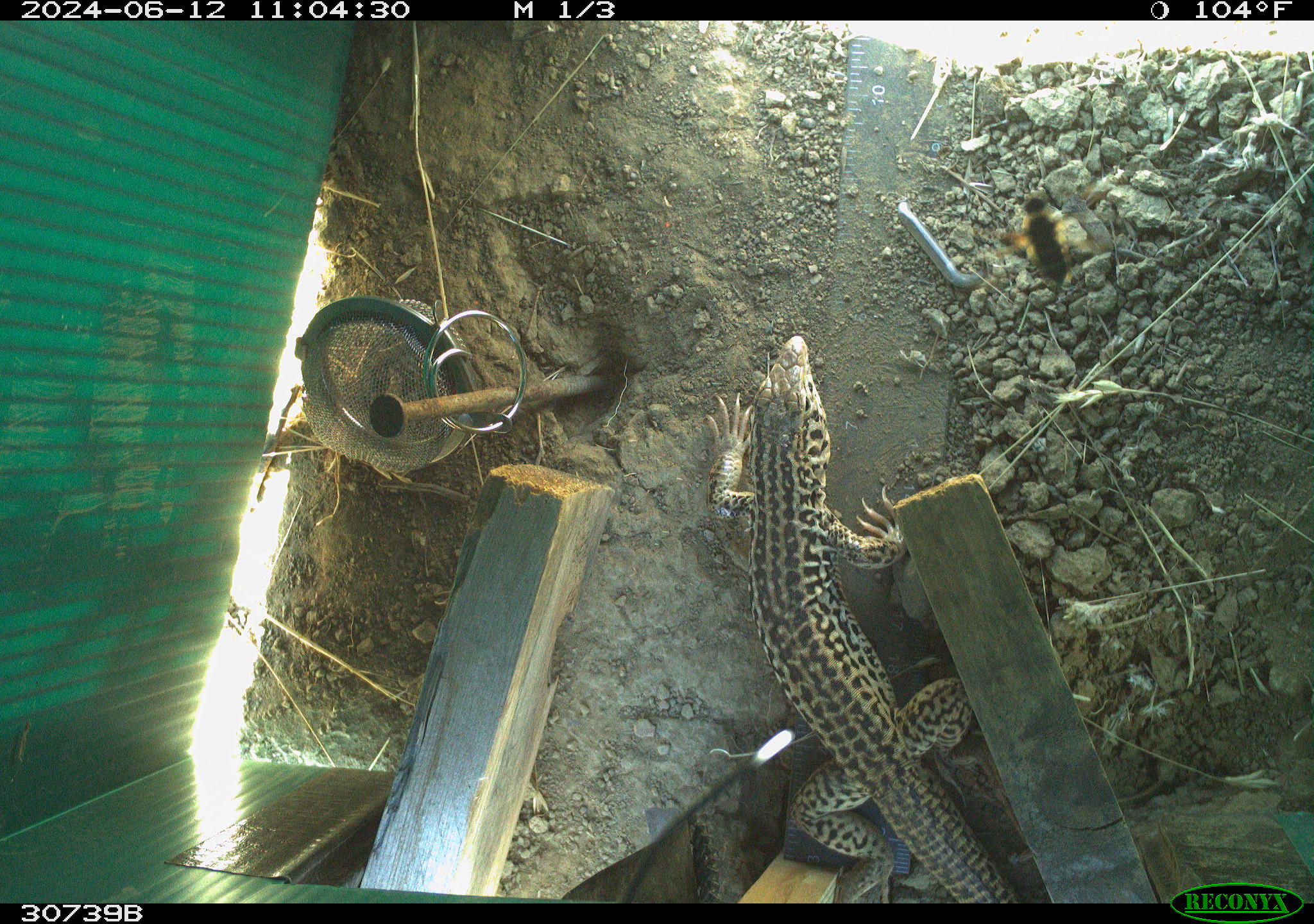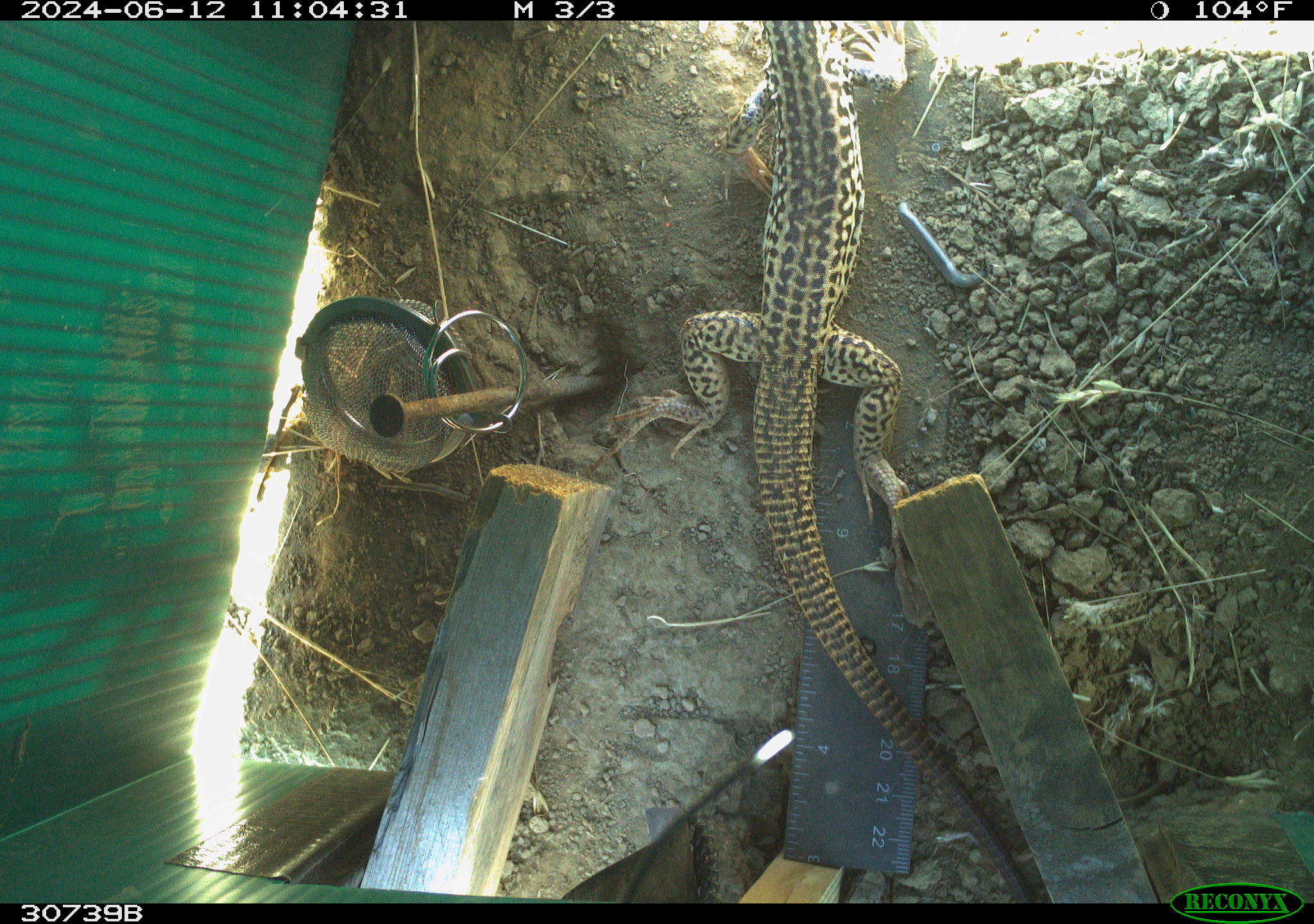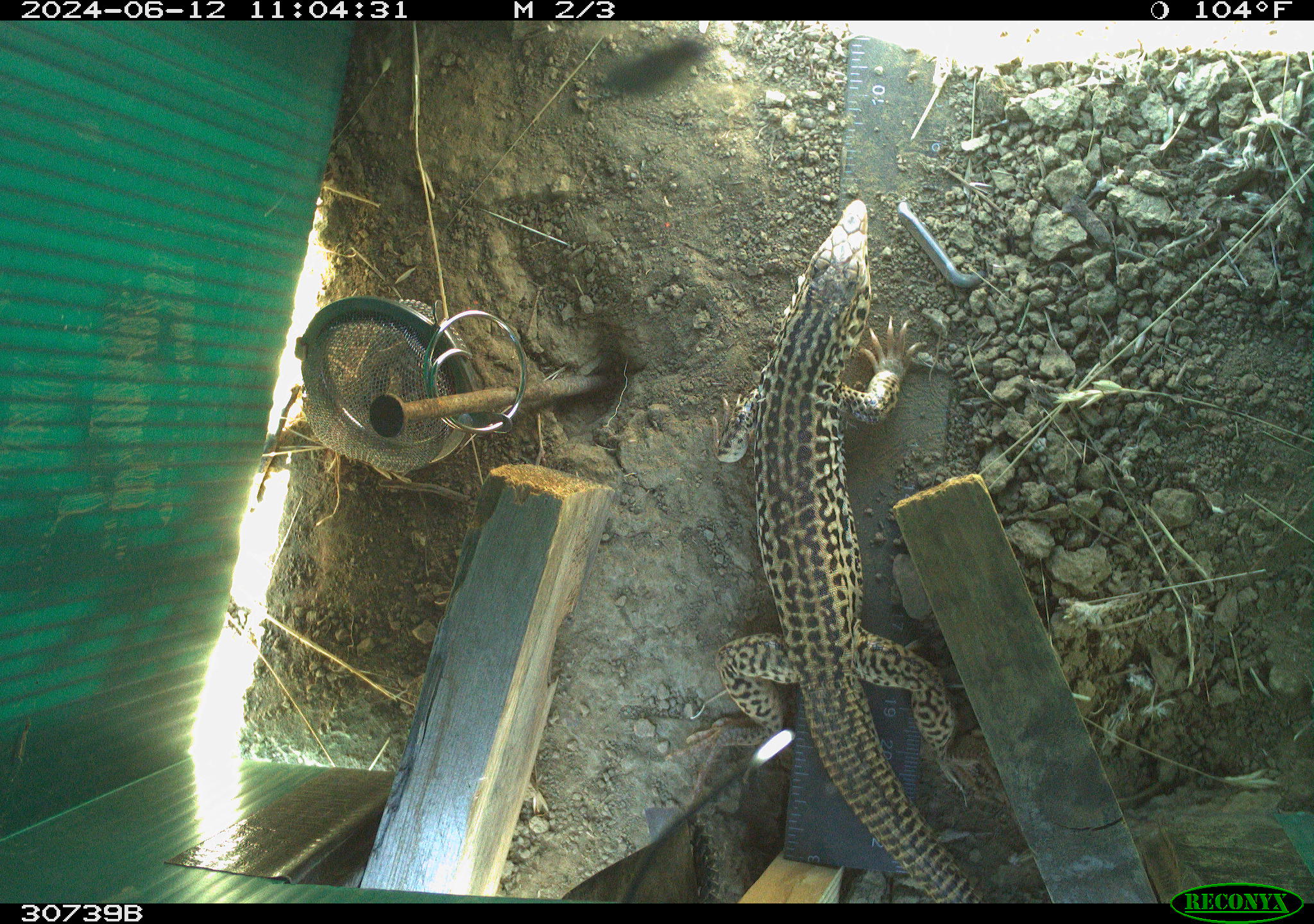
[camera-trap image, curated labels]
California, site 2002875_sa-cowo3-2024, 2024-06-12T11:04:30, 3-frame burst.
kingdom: Animalia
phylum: Chordata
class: Reptilia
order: Squamata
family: Teiidae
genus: Aspidoscelis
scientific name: Aspidoscelis tigris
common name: western whiptail